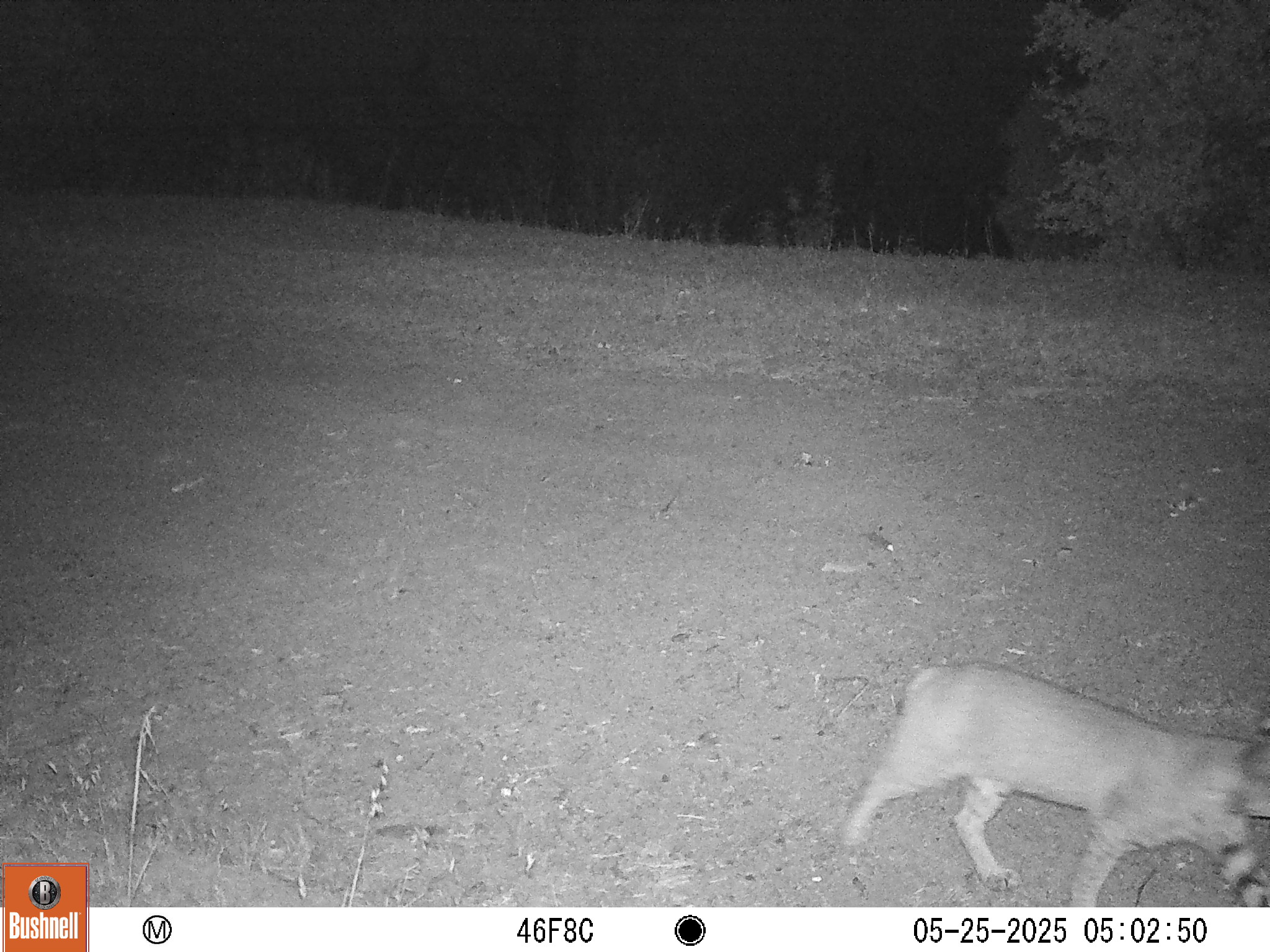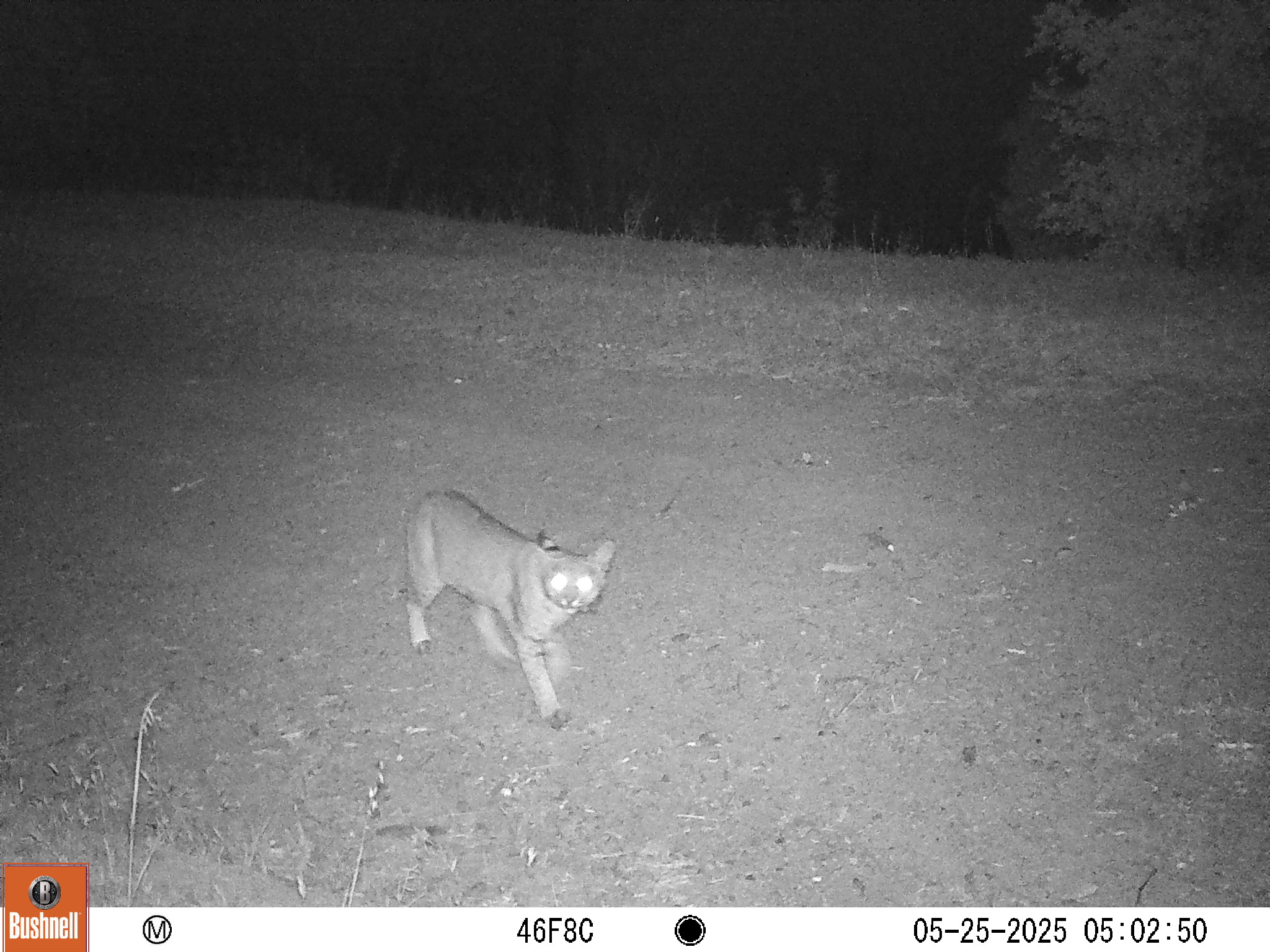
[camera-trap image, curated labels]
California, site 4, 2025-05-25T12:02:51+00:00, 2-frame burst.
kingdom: Animalia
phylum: Chordata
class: Mammalia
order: Carnivora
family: Felidae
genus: Lynx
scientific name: Lynx rufus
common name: bobcat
Bobcat (Lynx rufus).